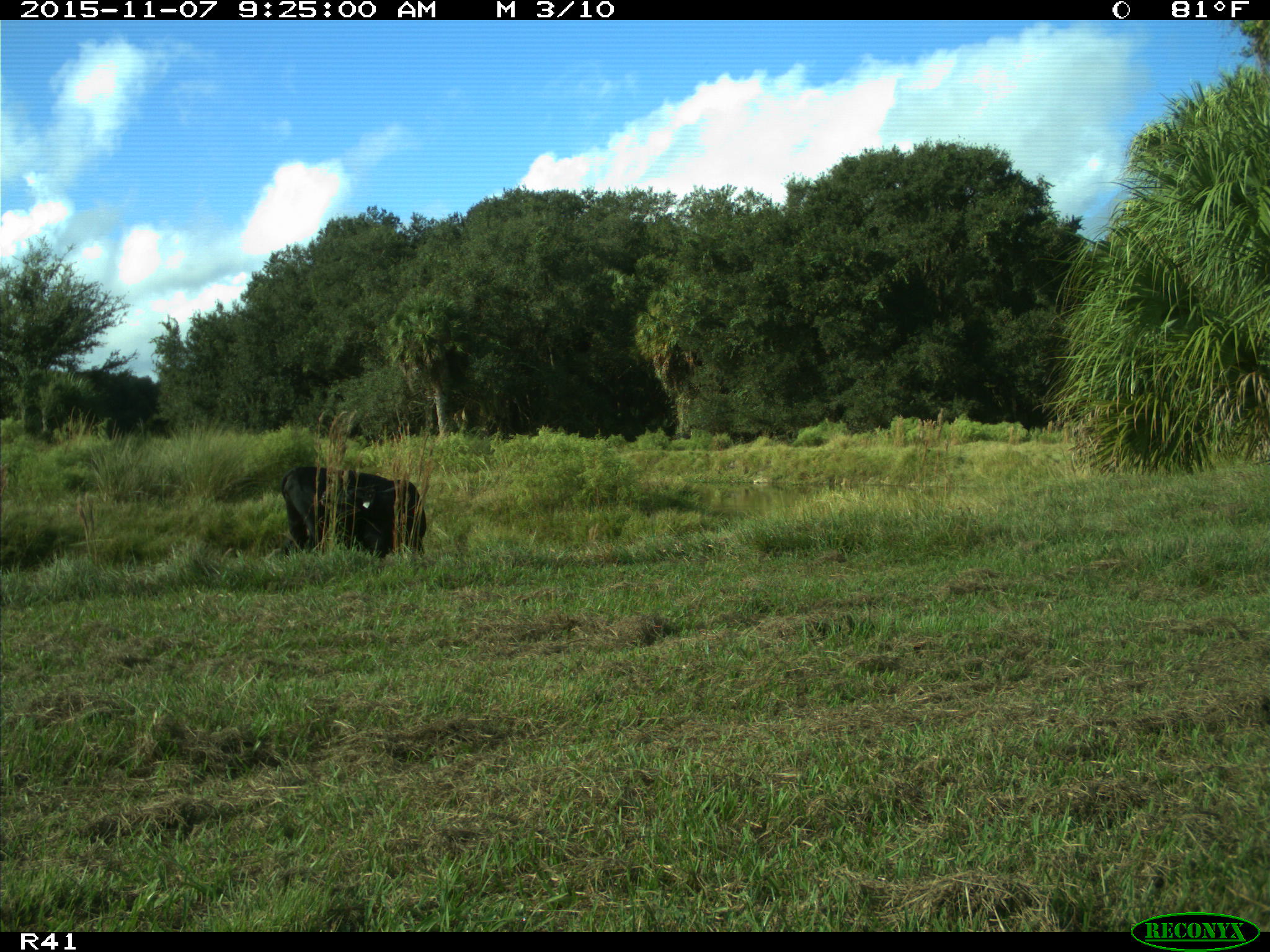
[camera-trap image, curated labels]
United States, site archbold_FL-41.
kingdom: Animalia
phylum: Chordata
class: Mammalia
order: Artiodactyla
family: Bovidae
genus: Bos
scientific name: Bos taurus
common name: domestic cow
Bos taurus (domestic cow).